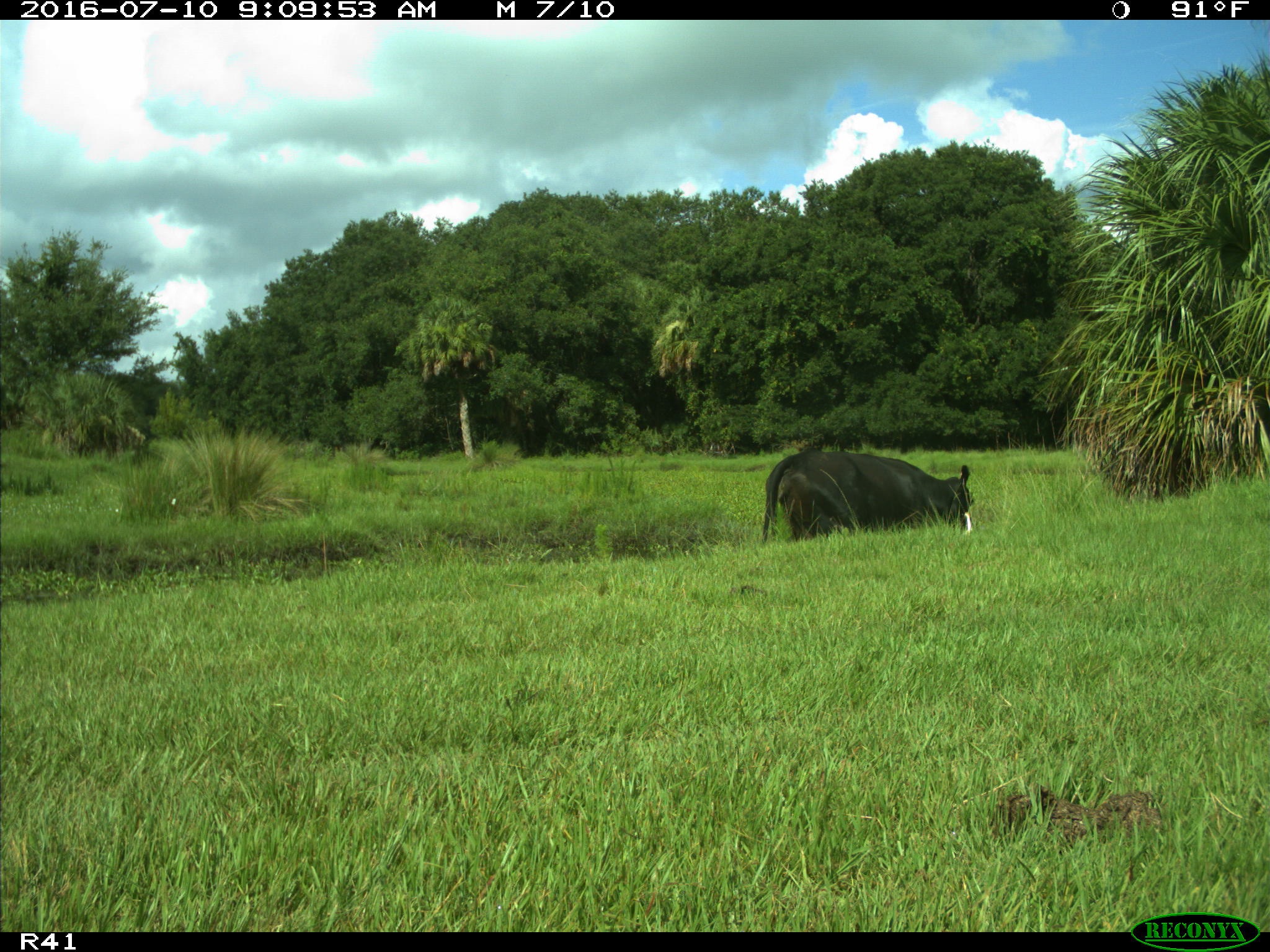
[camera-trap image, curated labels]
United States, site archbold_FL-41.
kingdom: Animalia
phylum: Chordata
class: Mammalia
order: Artiodactyla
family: Bovidae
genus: Bos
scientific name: Bos taurus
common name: domestic cow